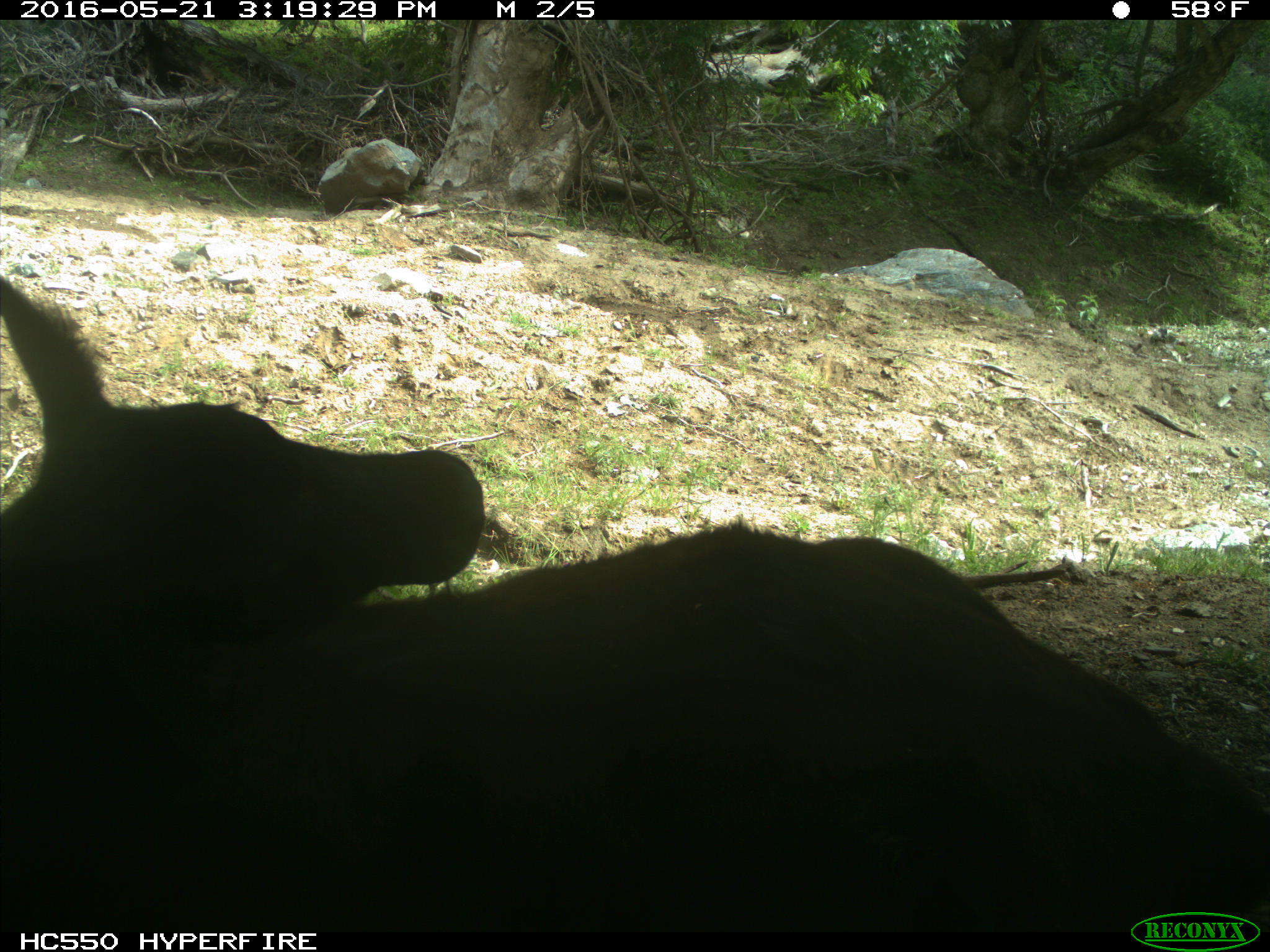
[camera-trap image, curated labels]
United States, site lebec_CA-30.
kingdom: Animalia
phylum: Chordata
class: Mammalia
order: Artiodactyla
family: Bovidae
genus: Bos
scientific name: Bos taurus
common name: domestic cow